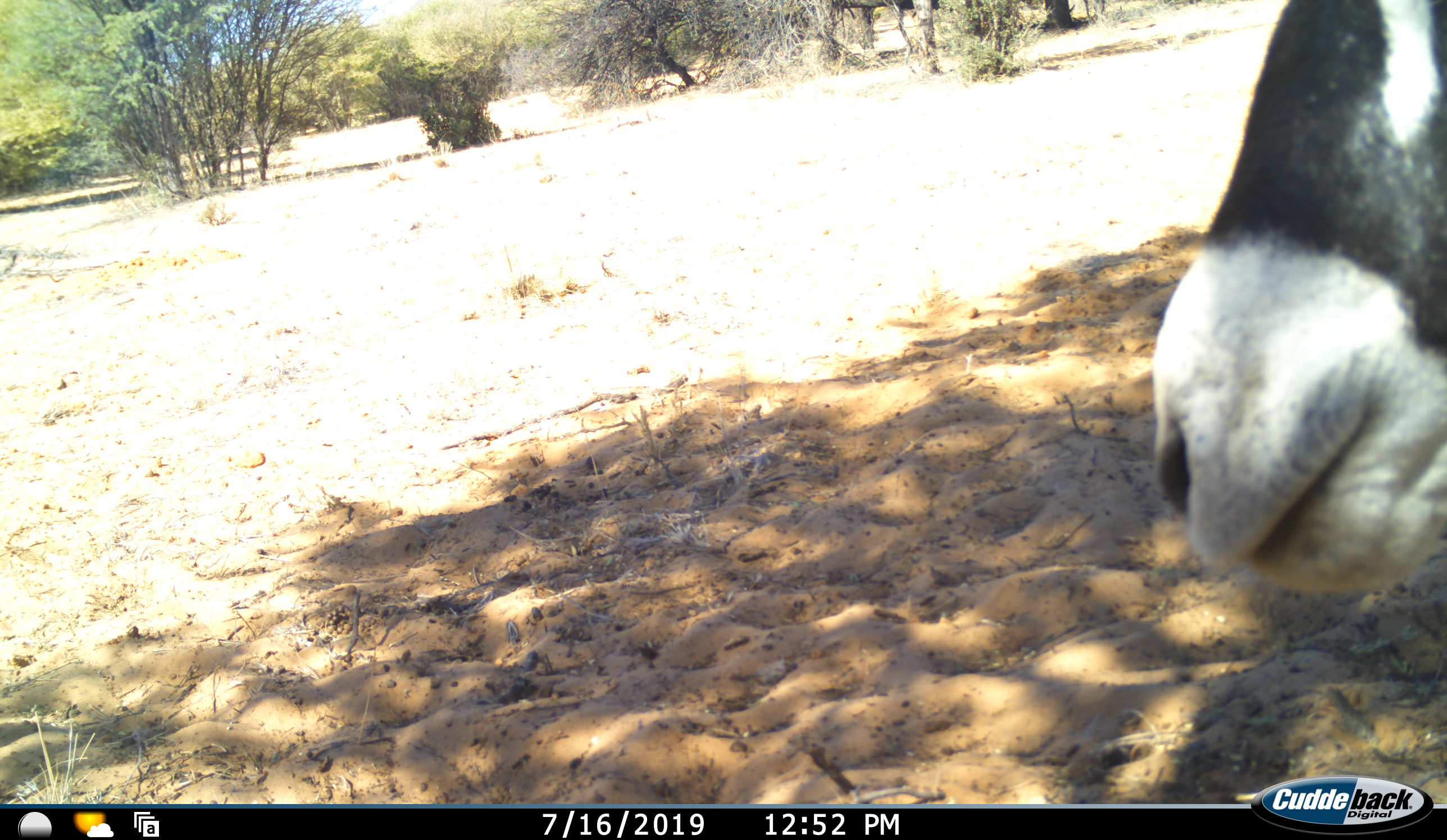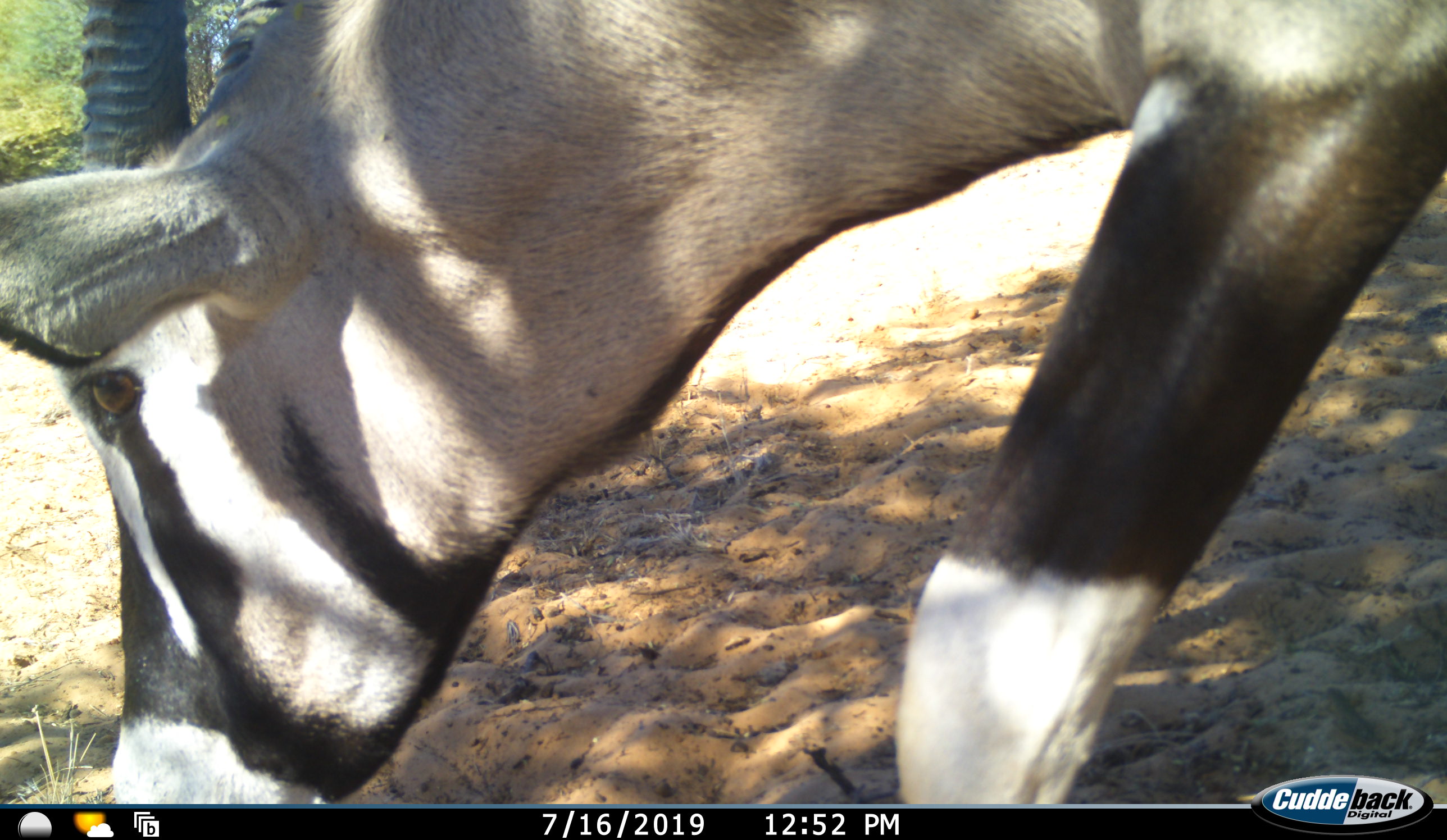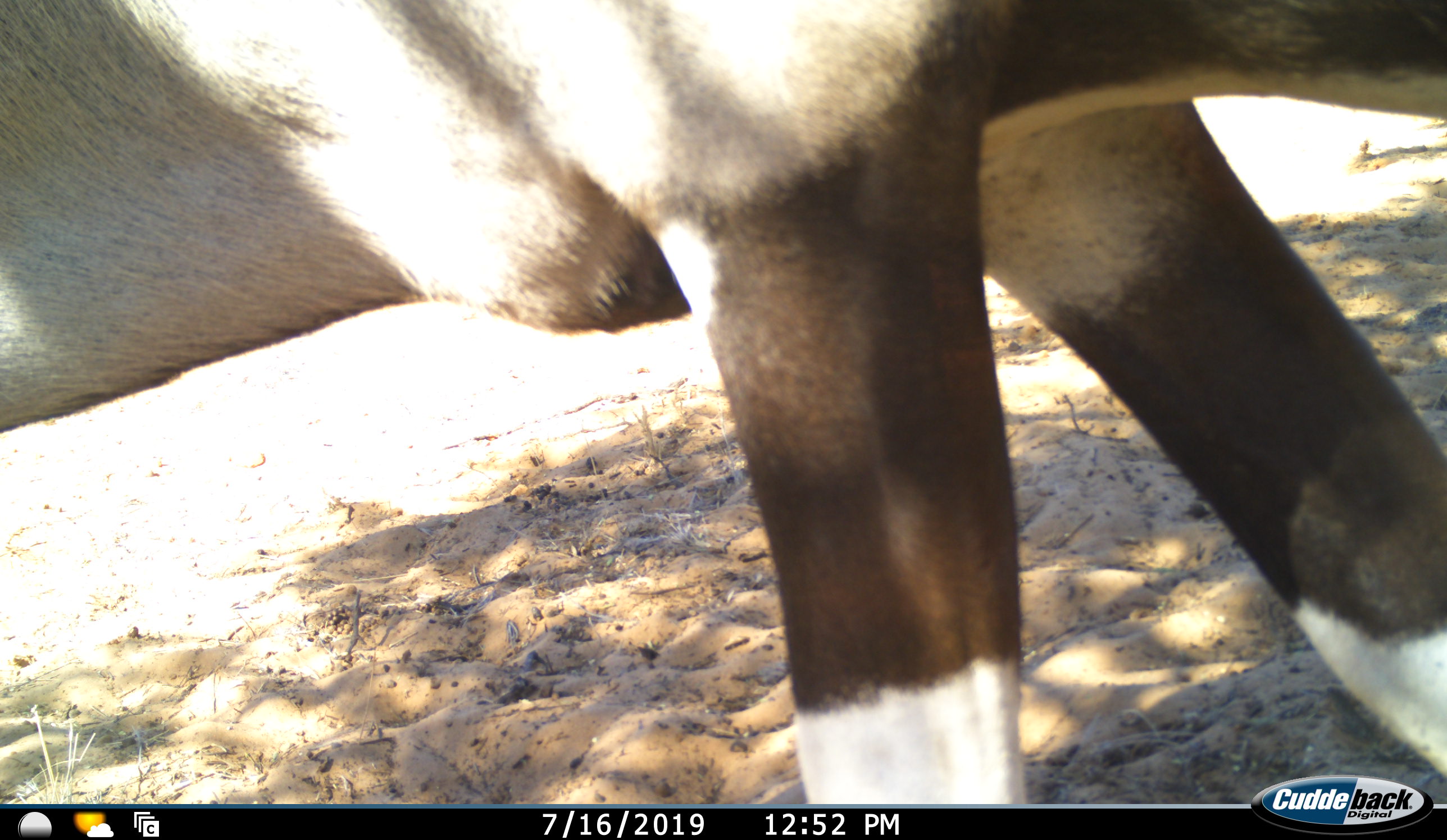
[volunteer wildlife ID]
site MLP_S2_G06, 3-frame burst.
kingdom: Animalia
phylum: Chordata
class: Mammalia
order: Artiodactyla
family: Bovidae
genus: Oryx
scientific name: Oryx gazella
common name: gemsbok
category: oryx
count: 1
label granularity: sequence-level